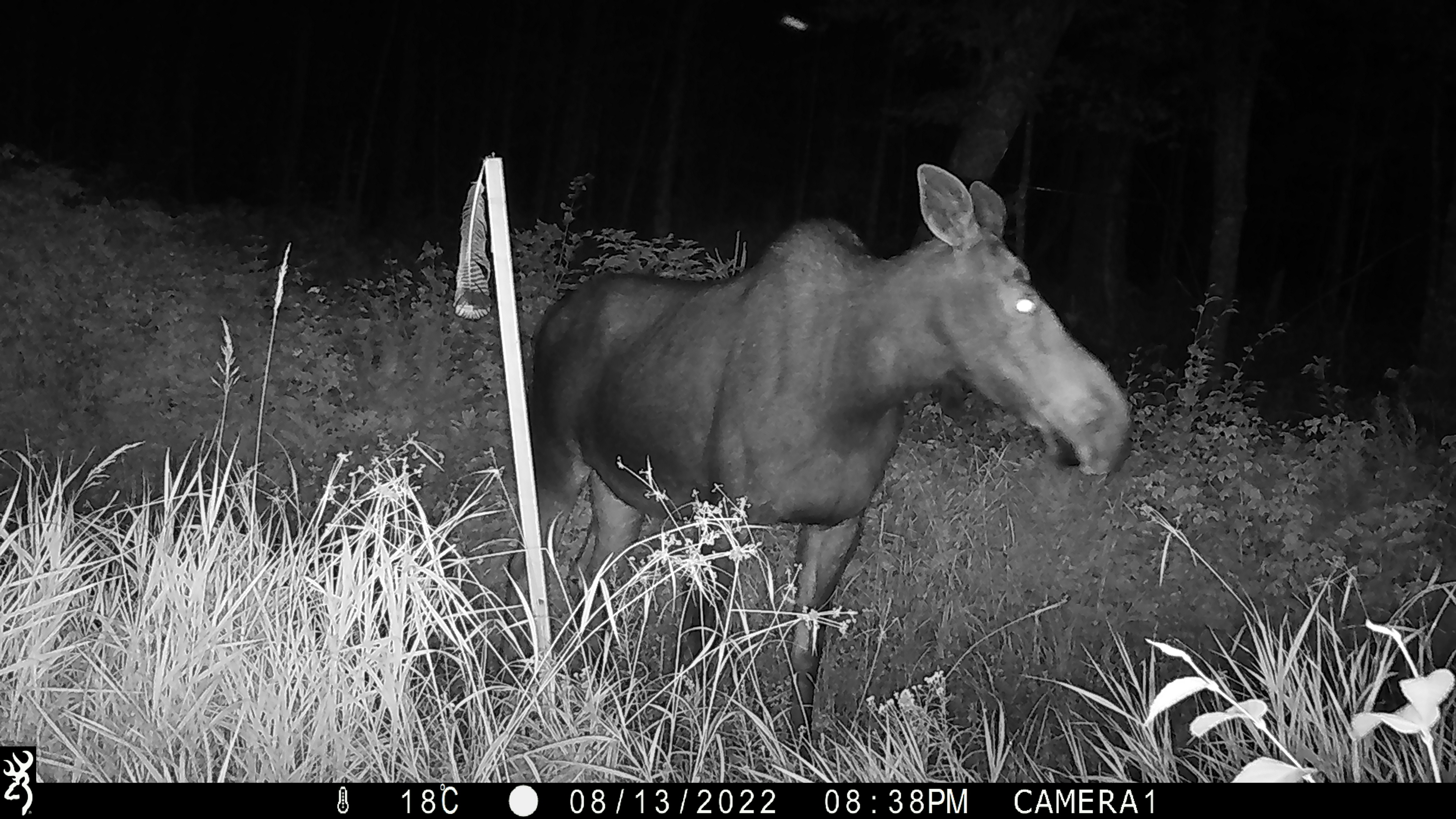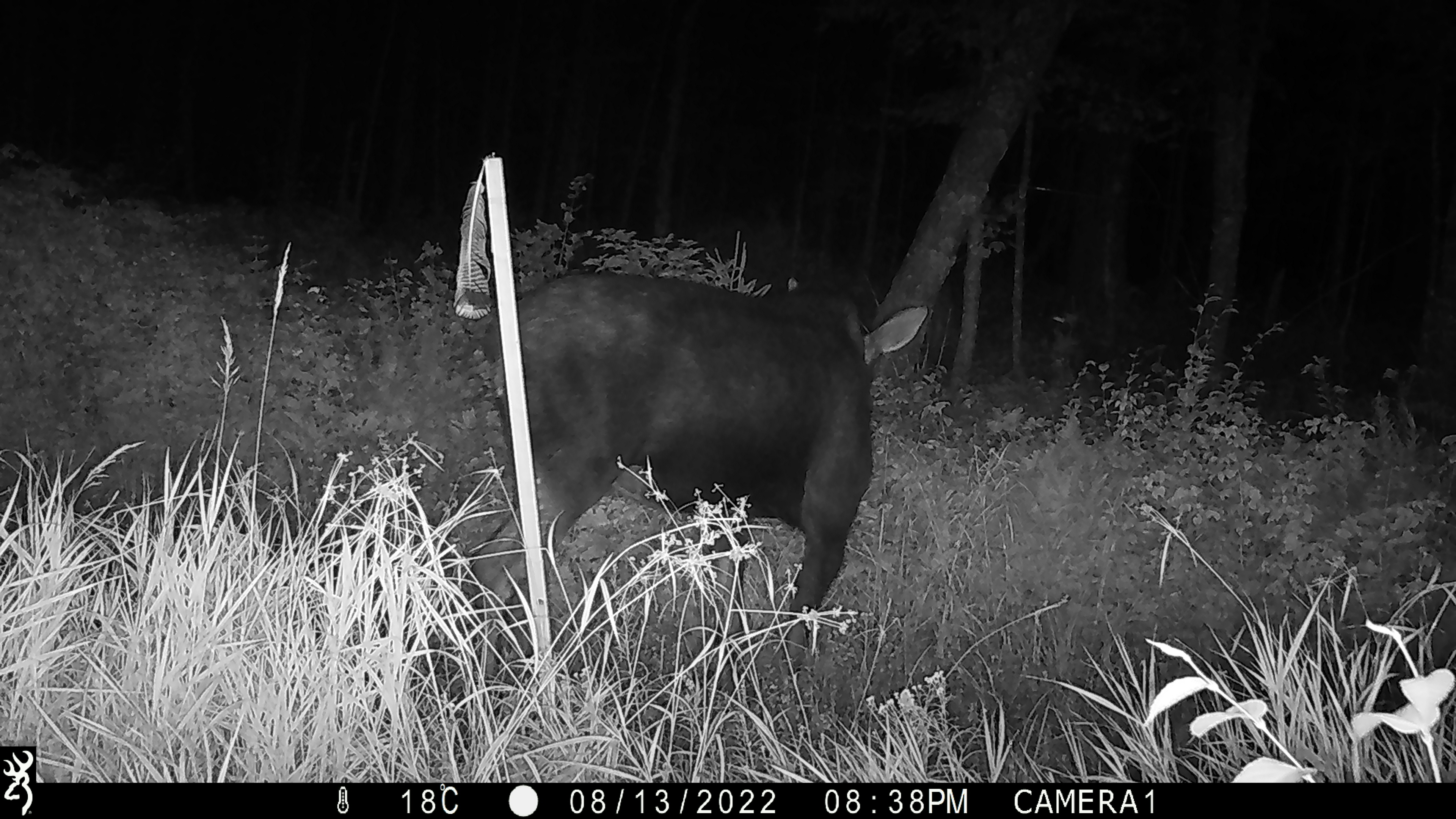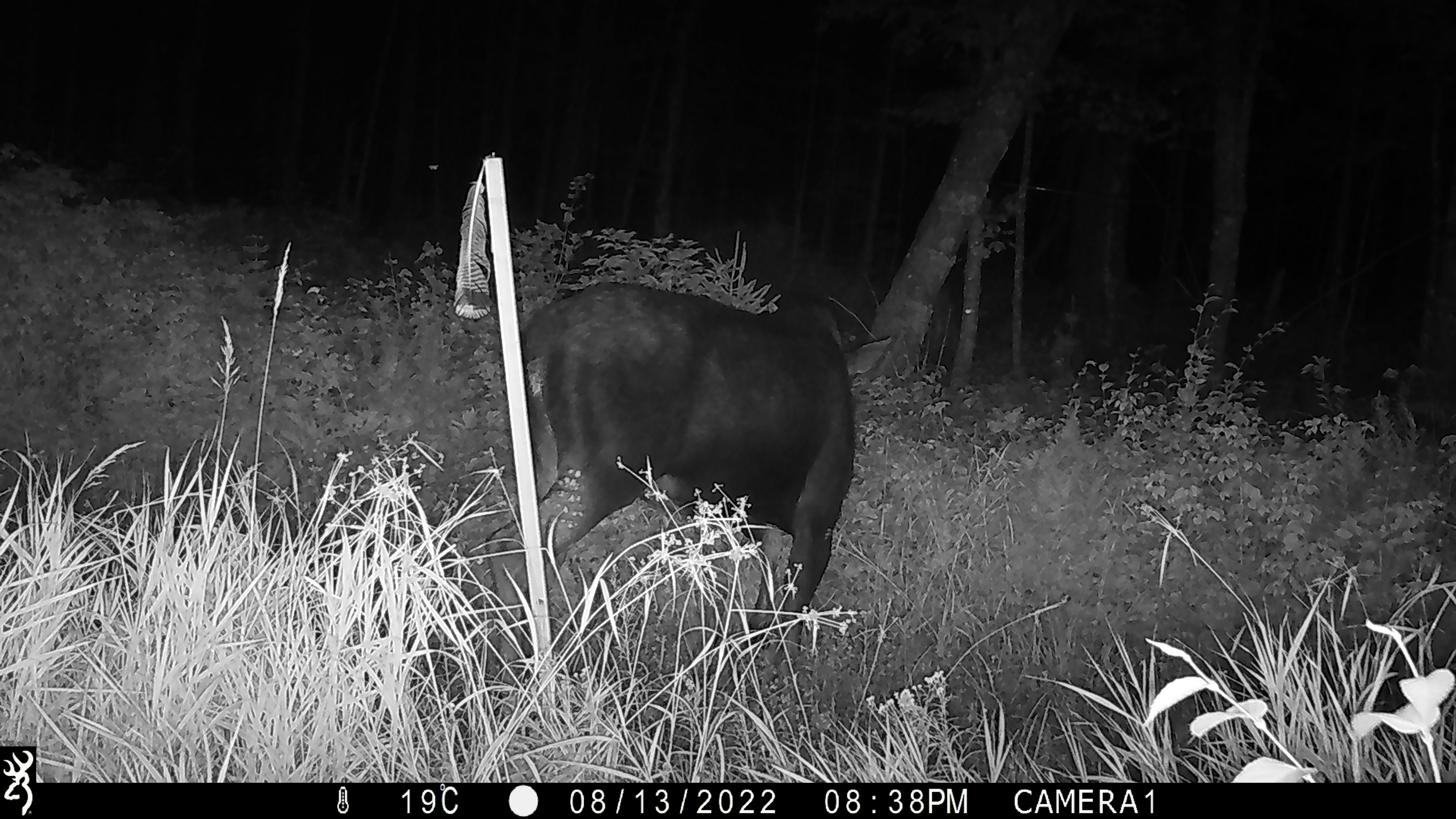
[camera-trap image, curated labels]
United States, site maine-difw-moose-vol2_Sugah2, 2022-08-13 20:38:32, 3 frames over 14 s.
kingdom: Animalia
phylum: Chordata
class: Mammalia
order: Artiodactyla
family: Cervidae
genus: Alces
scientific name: Alces alces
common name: moose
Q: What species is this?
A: Moose (Alces alces).